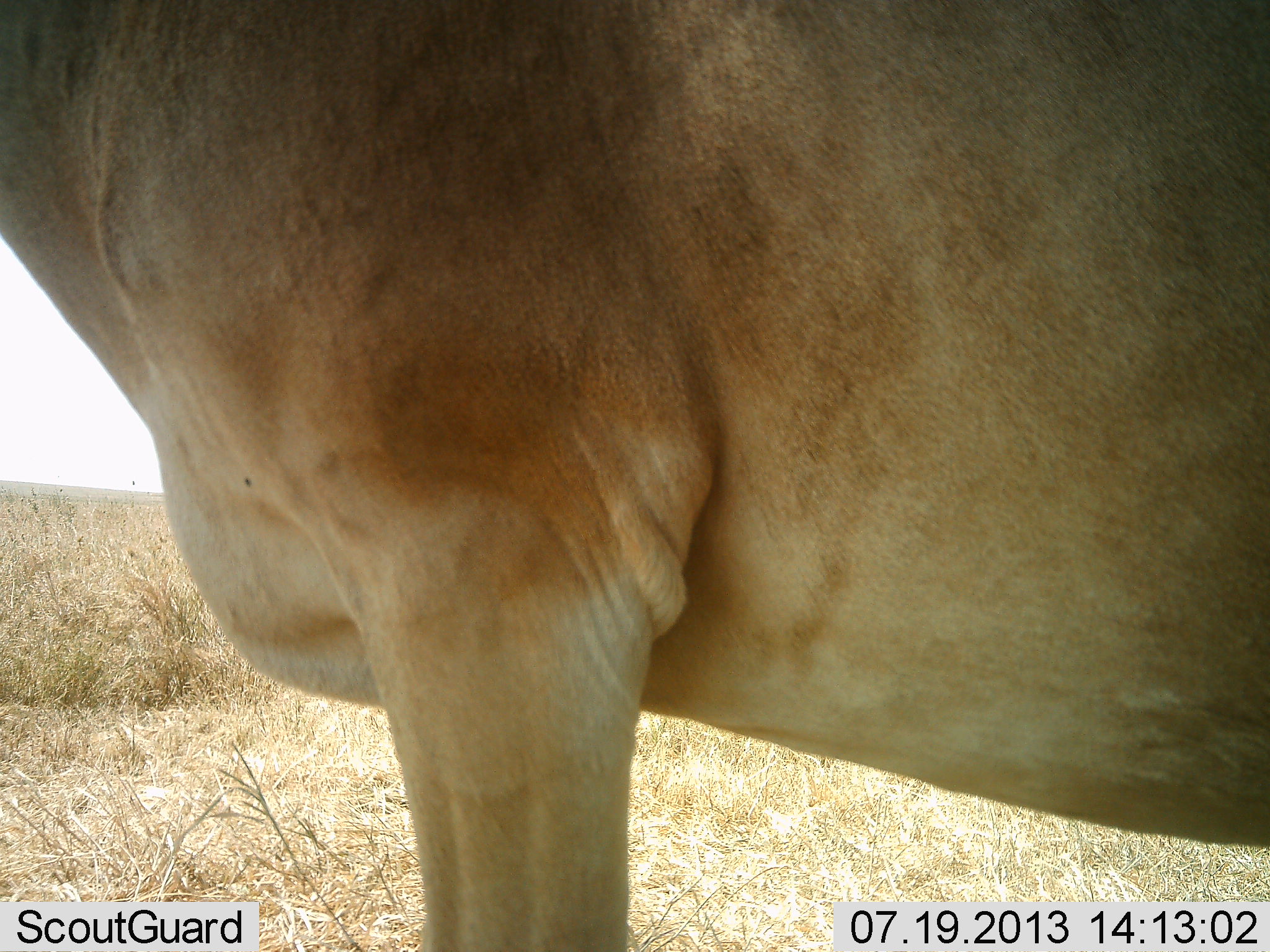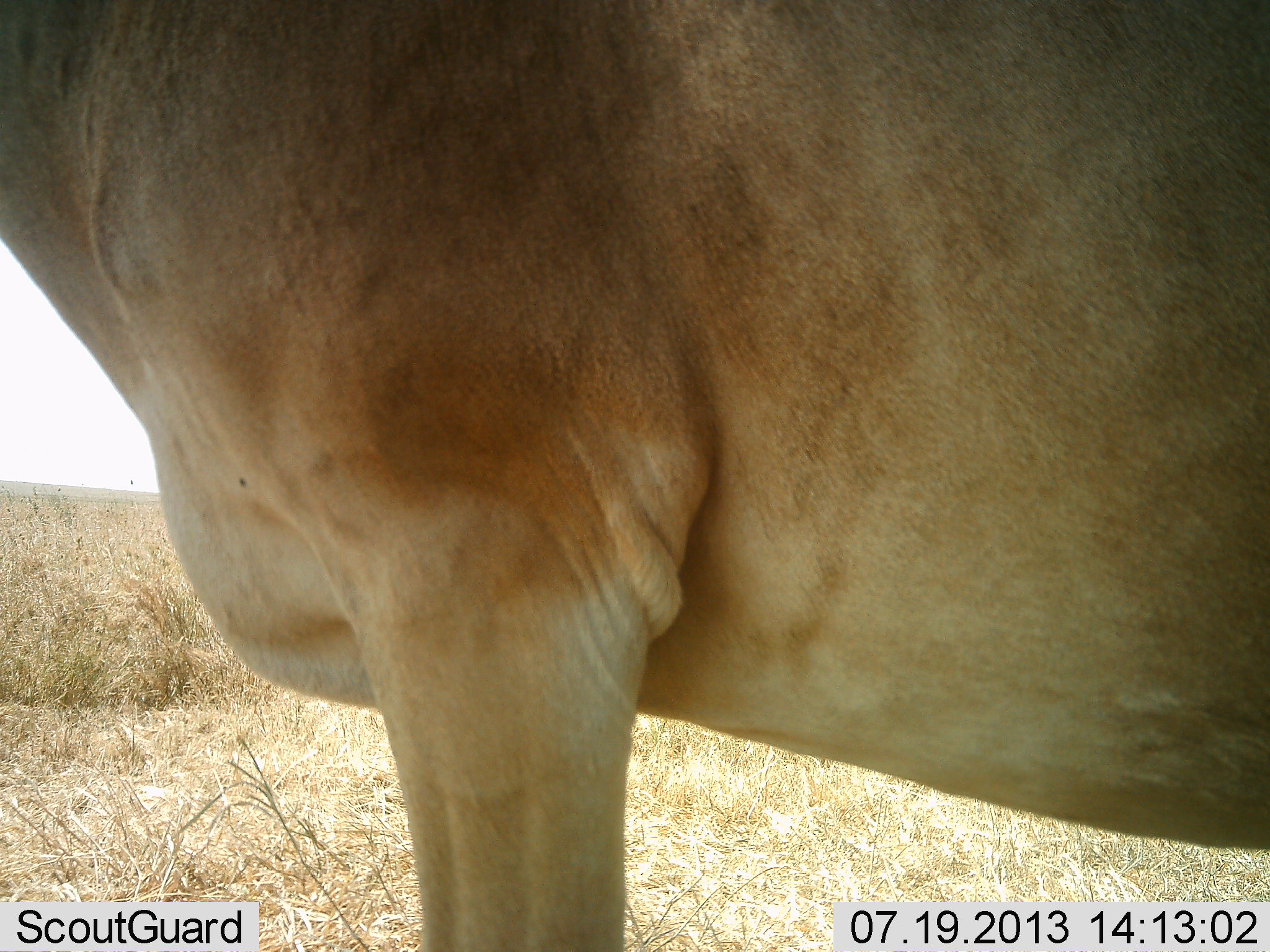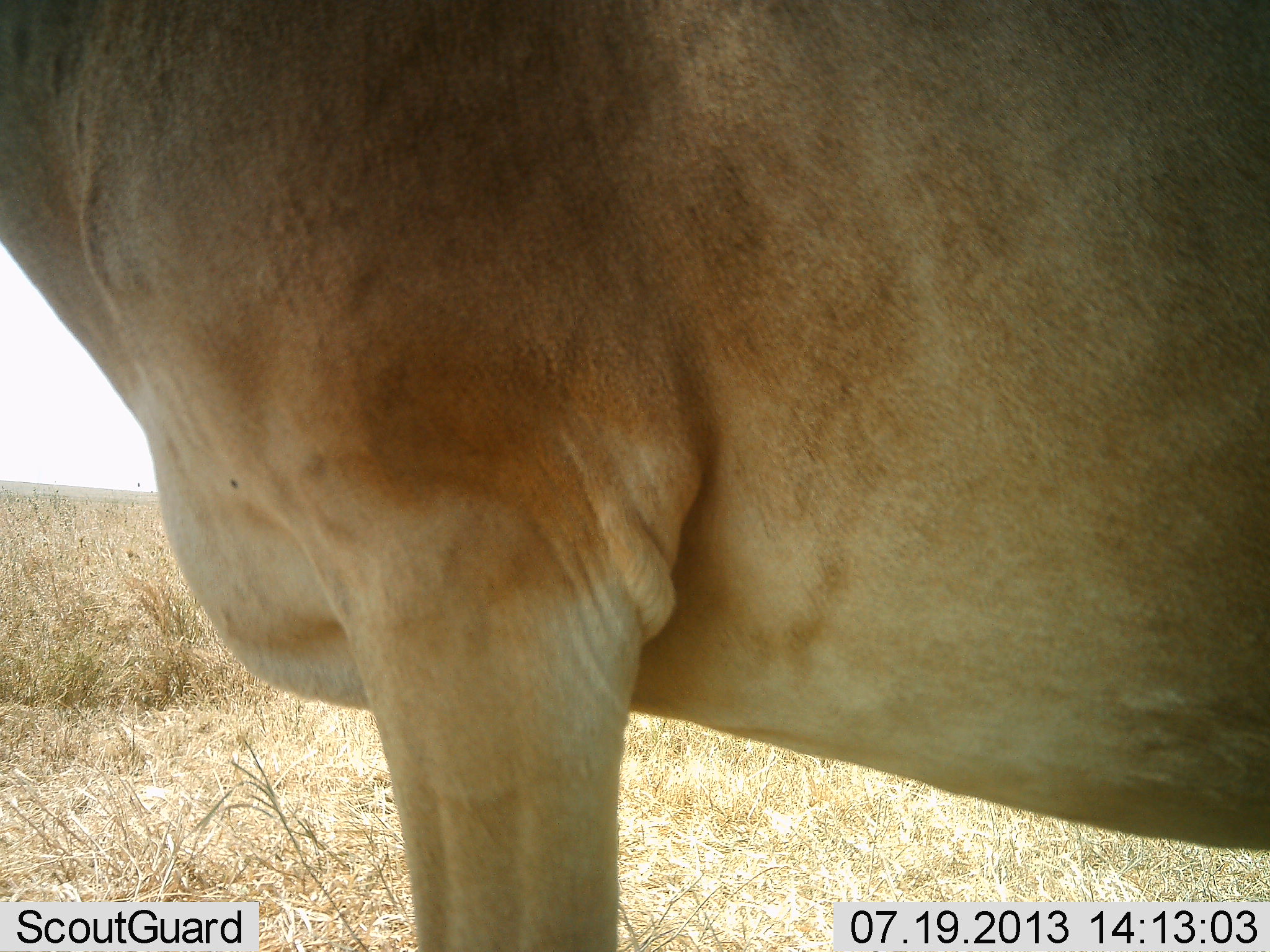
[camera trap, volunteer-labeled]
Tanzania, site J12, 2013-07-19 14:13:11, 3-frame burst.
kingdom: Animalia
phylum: Chordata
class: Mammalia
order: Artiodactyla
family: Bovidae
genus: Alcelaphus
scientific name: Alcelaphus buselaphus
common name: hartebeest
Hartebeest (Alcelaphus buselaphus), count 1. Behavior (volunteer vote fractions): standing 100%, resting 0%, moving 0%, interacting 0%. Young present (vote fraction): 0%. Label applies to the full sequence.